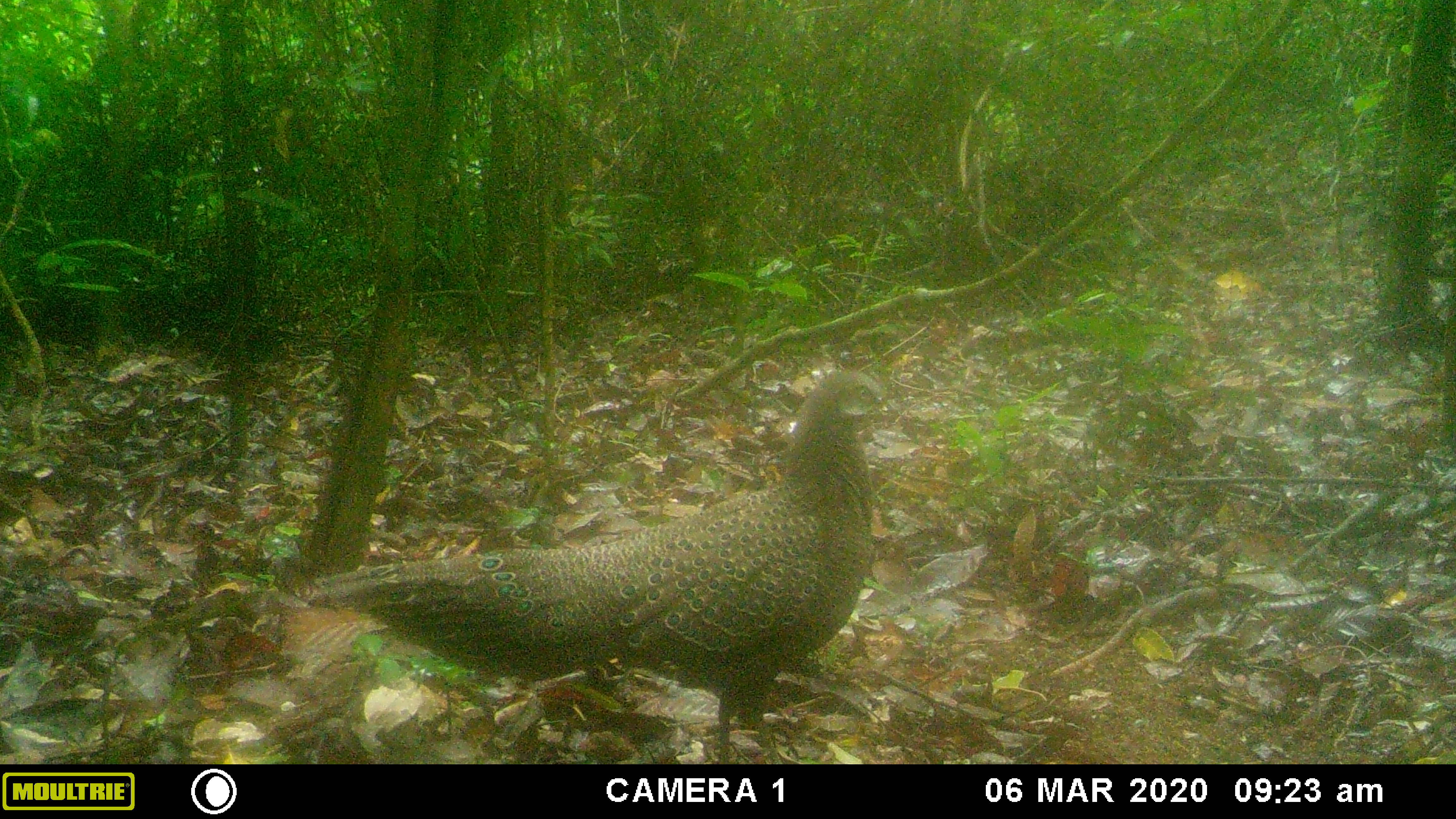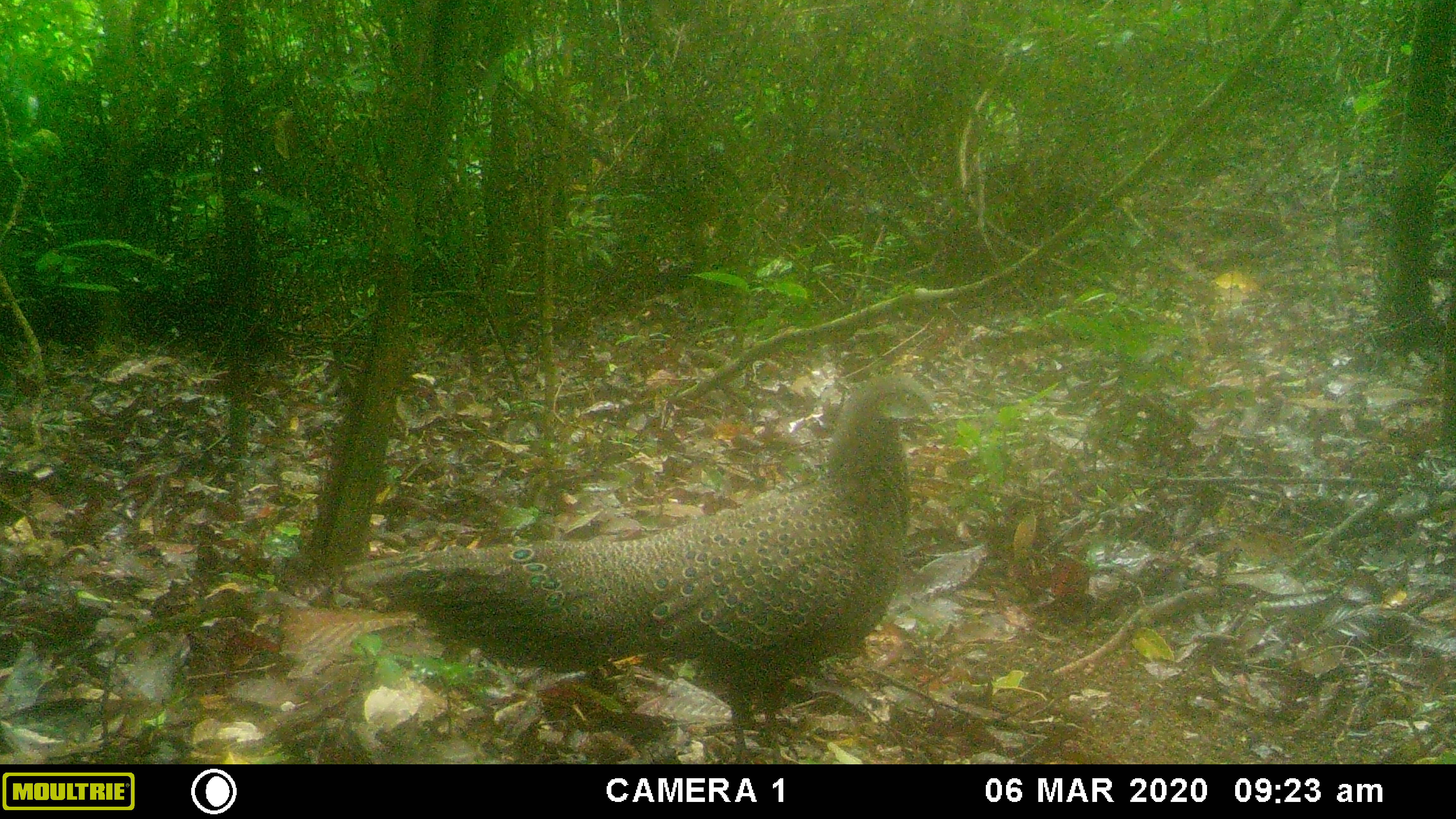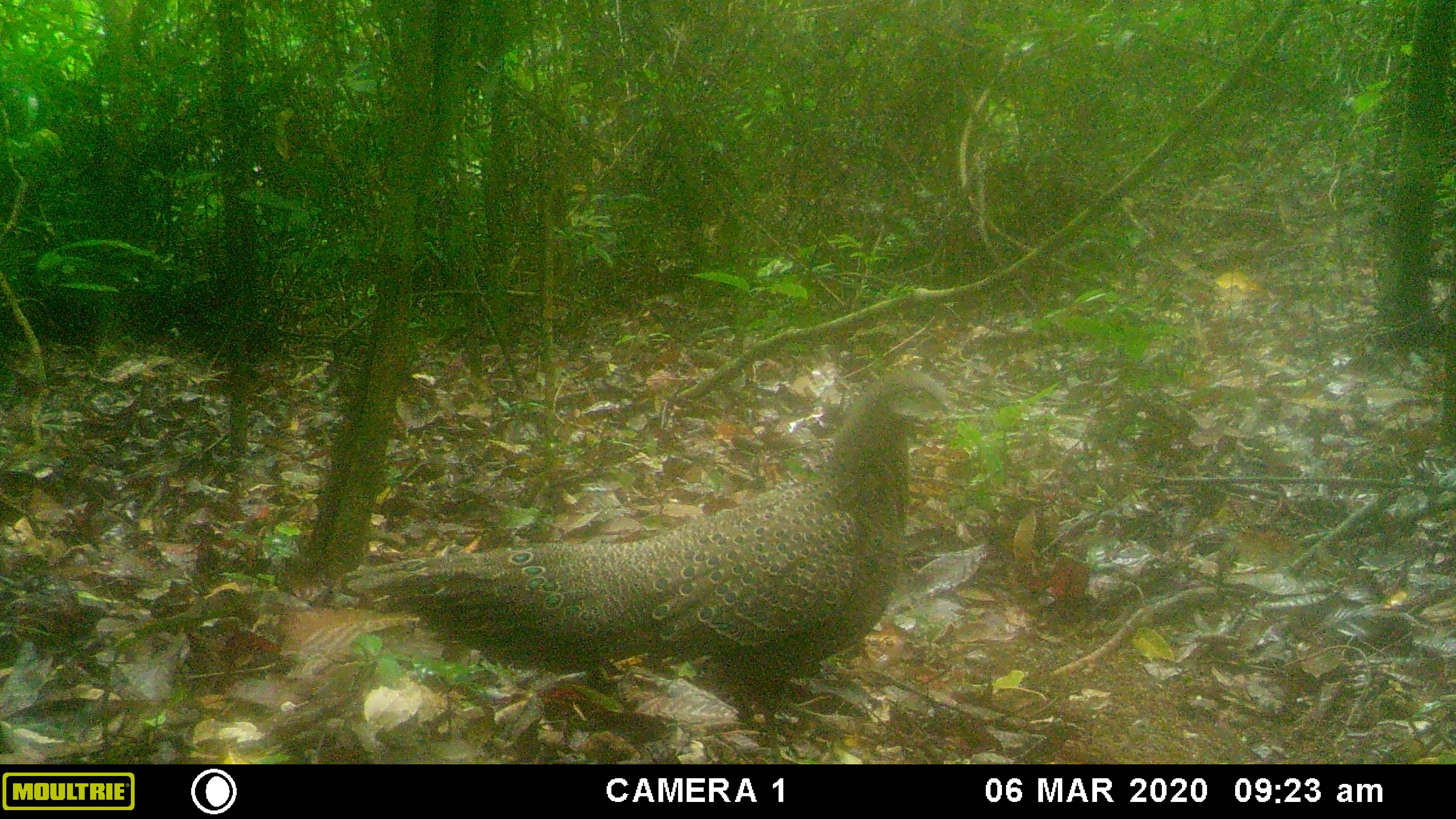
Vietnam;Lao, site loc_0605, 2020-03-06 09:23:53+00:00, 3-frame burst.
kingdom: Animalia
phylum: Chordata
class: Aves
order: Galliformes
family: Phasianidae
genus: Polyplectron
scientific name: Polyplectron bicalcaratum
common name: gray peacock-pheasant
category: grey peacock pheasant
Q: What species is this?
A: Grey peacock pheasant (gray peacock-pheasant) (Polyplectron bicalcaratum).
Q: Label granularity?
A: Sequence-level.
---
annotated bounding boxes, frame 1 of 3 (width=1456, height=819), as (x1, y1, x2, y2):
grey peacock pheasant: (313, 370, 905, 764)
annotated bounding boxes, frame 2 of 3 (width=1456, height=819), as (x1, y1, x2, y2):
grey peacock pheasant: (342, 373, 941, 762)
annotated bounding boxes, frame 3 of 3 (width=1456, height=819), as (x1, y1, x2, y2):
grey peacock pheasant: (341, 368, 955, 763)